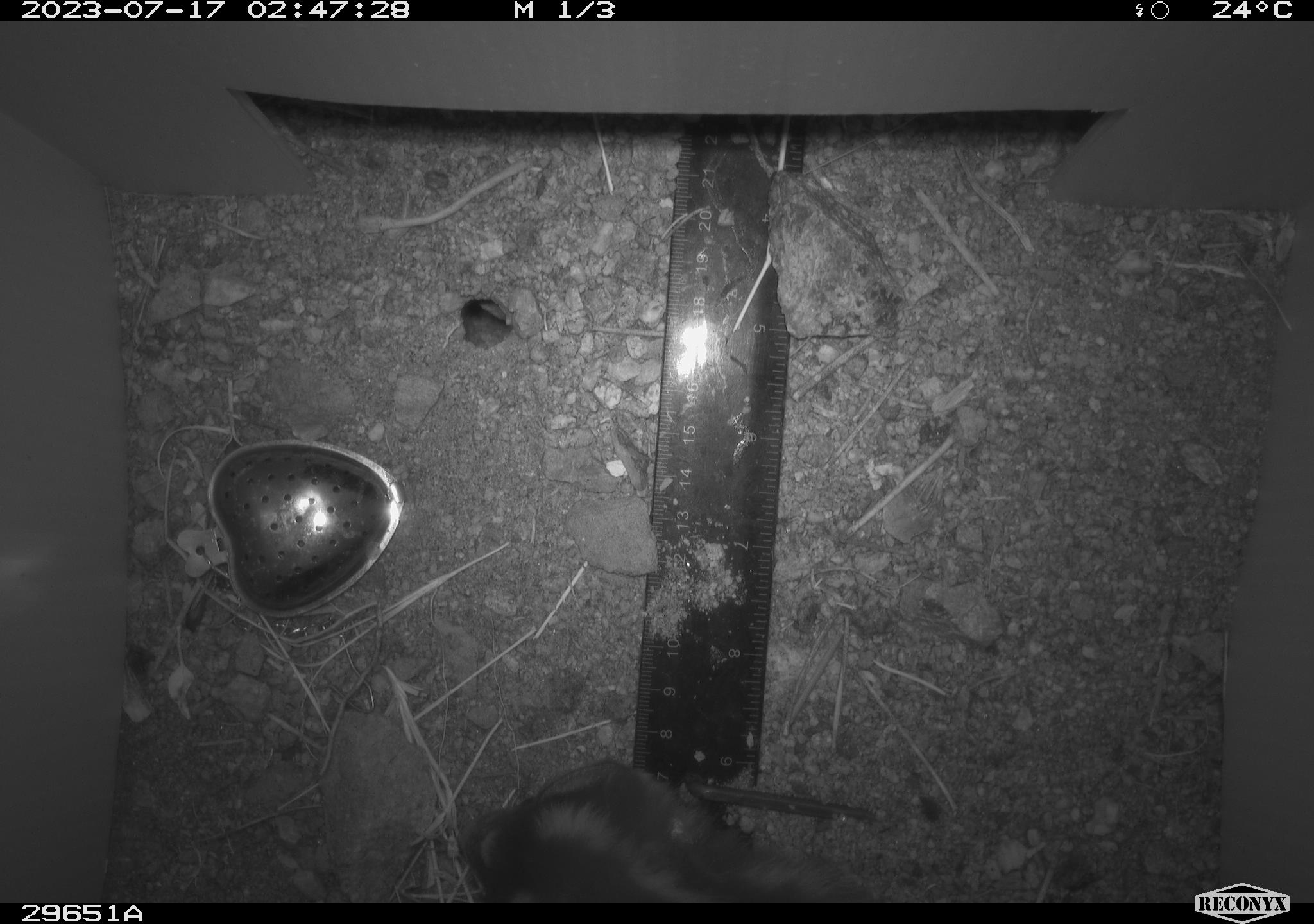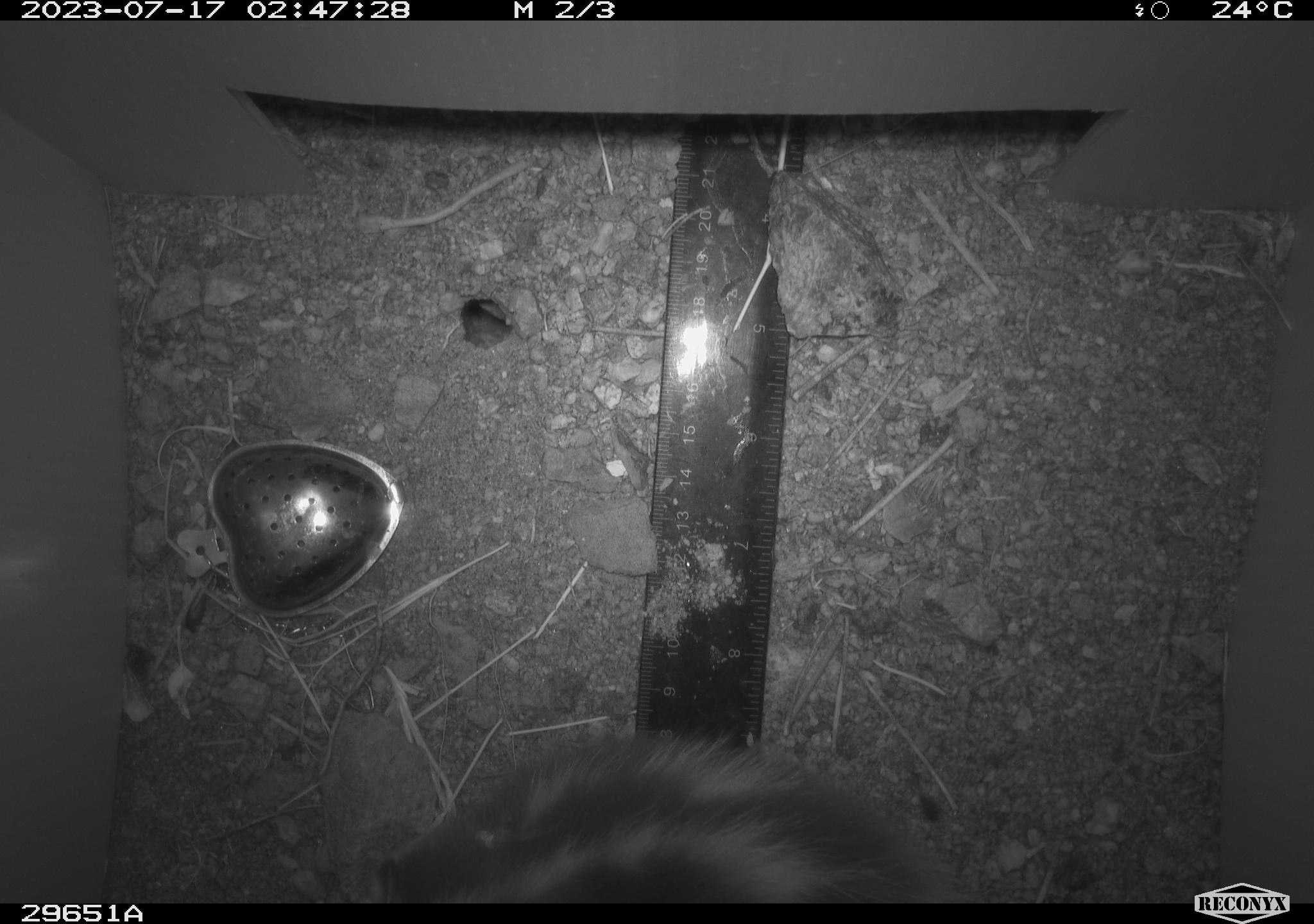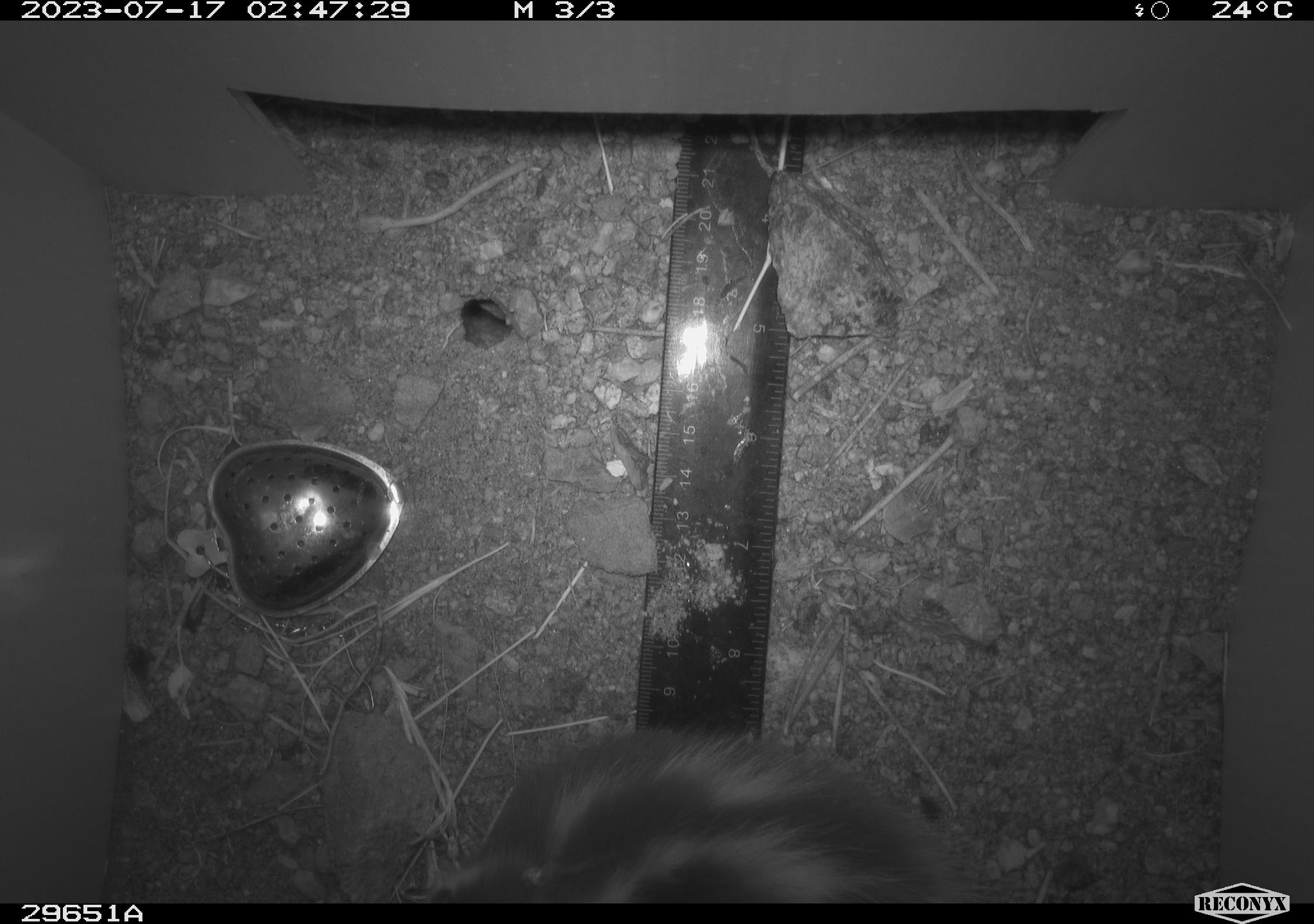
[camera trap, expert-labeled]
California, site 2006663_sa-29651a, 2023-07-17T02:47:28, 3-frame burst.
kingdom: Animalia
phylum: Chordata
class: Mammalia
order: Carnivora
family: Mephitidae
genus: Spilogale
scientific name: Spilogale gracilis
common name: western spotted skunk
Western spotted skunk (Spilogale gracilis).